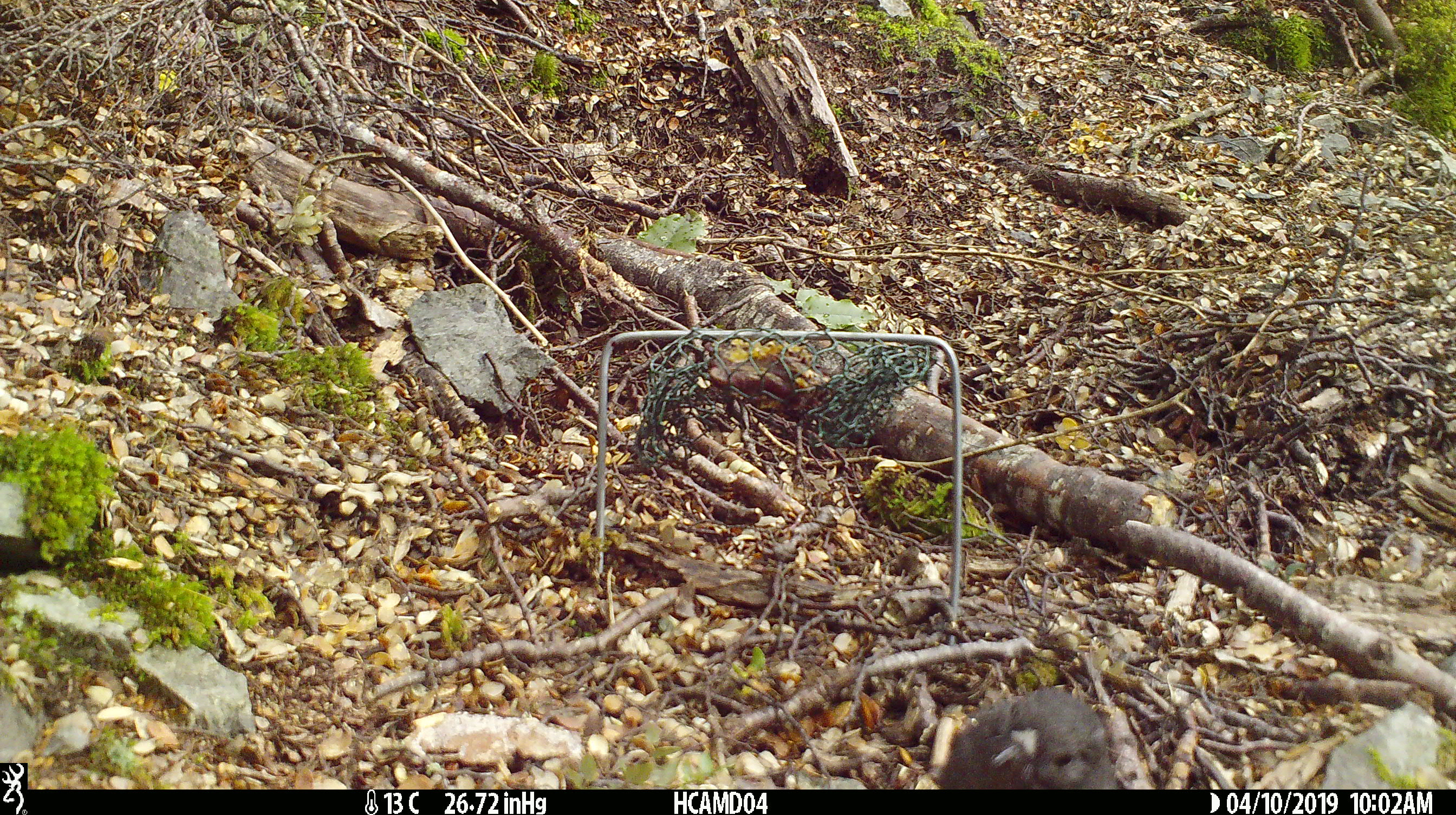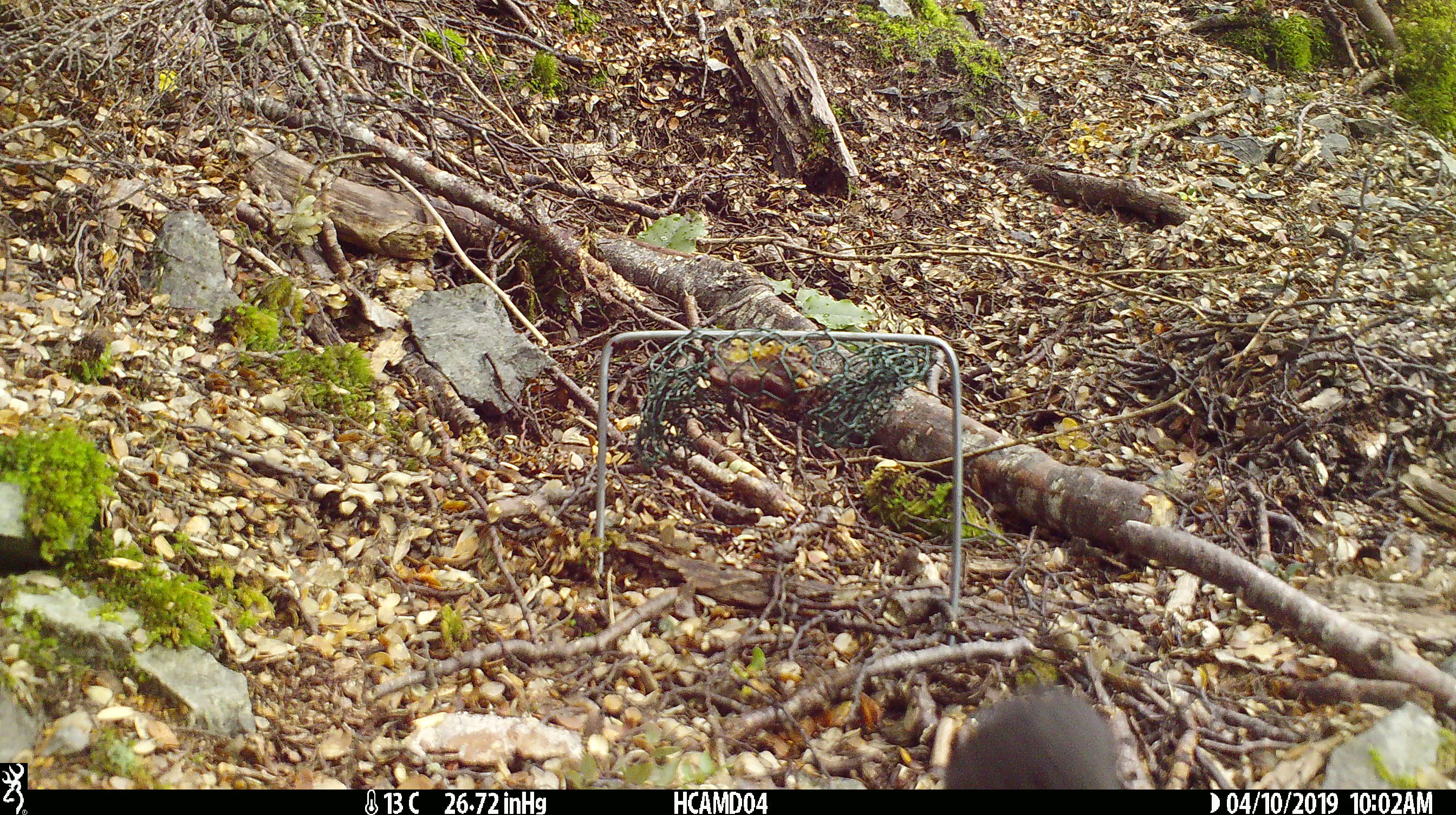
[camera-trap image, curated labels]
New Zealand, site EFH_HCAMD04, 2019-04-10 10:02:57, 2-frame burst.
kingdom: Animalia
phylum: Chordata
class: Aves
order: Passeriformes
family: Petroicidae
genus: Petroica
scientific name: Petroica australis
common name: new zealand robin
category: robin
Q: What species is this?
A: Robin (new zealand robin) (Petroica australis).